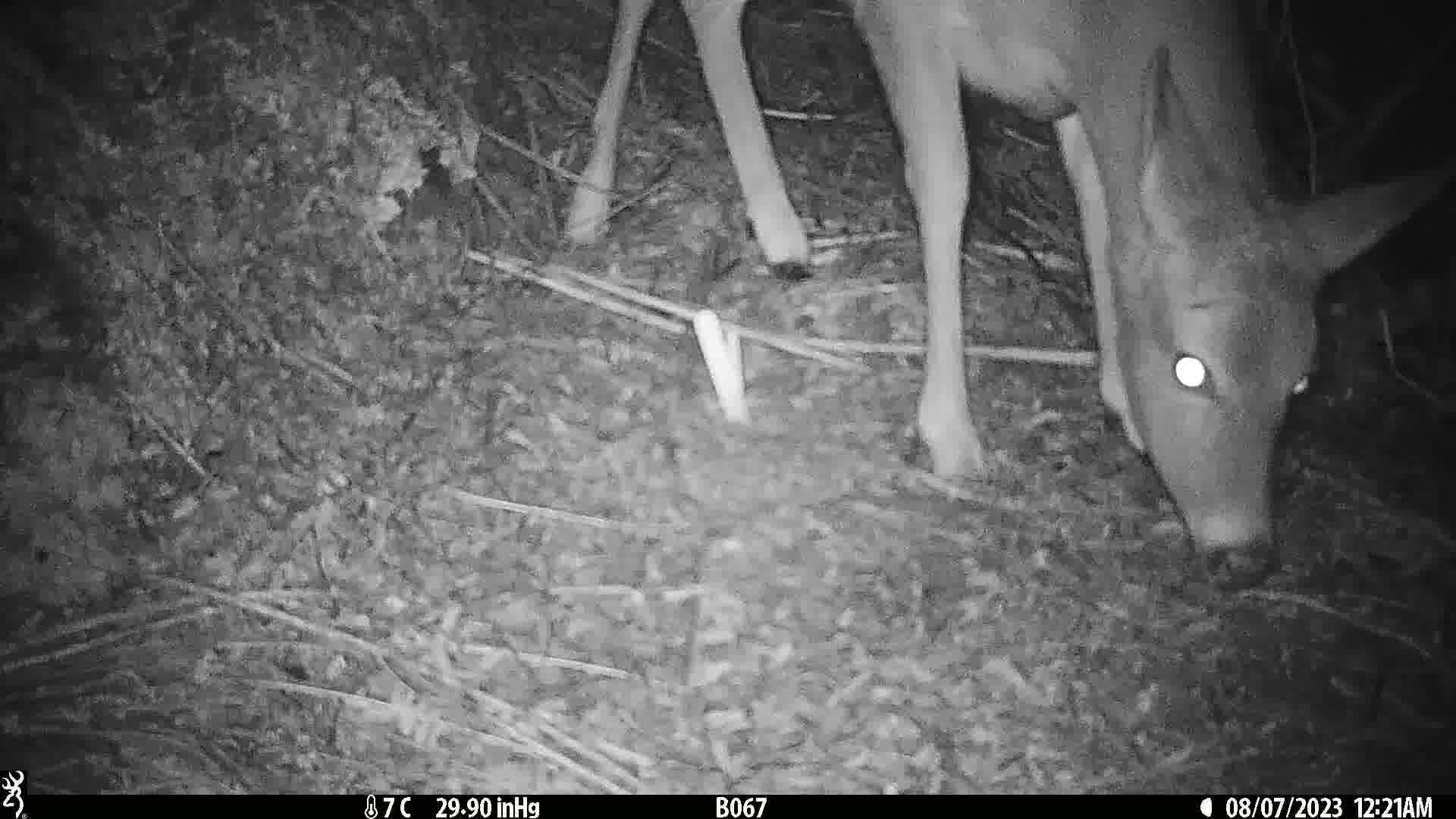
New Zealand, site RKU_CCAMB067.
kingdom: Animalia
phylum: Chordata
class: Mammalia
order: Artiodactyla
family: Cervidae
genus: Odocoileus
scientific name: Odocoileus virginianus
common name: white-tailed deer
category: white tailed deer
White tailed deer (white-tailed deer) (Odocoileus virginianus).